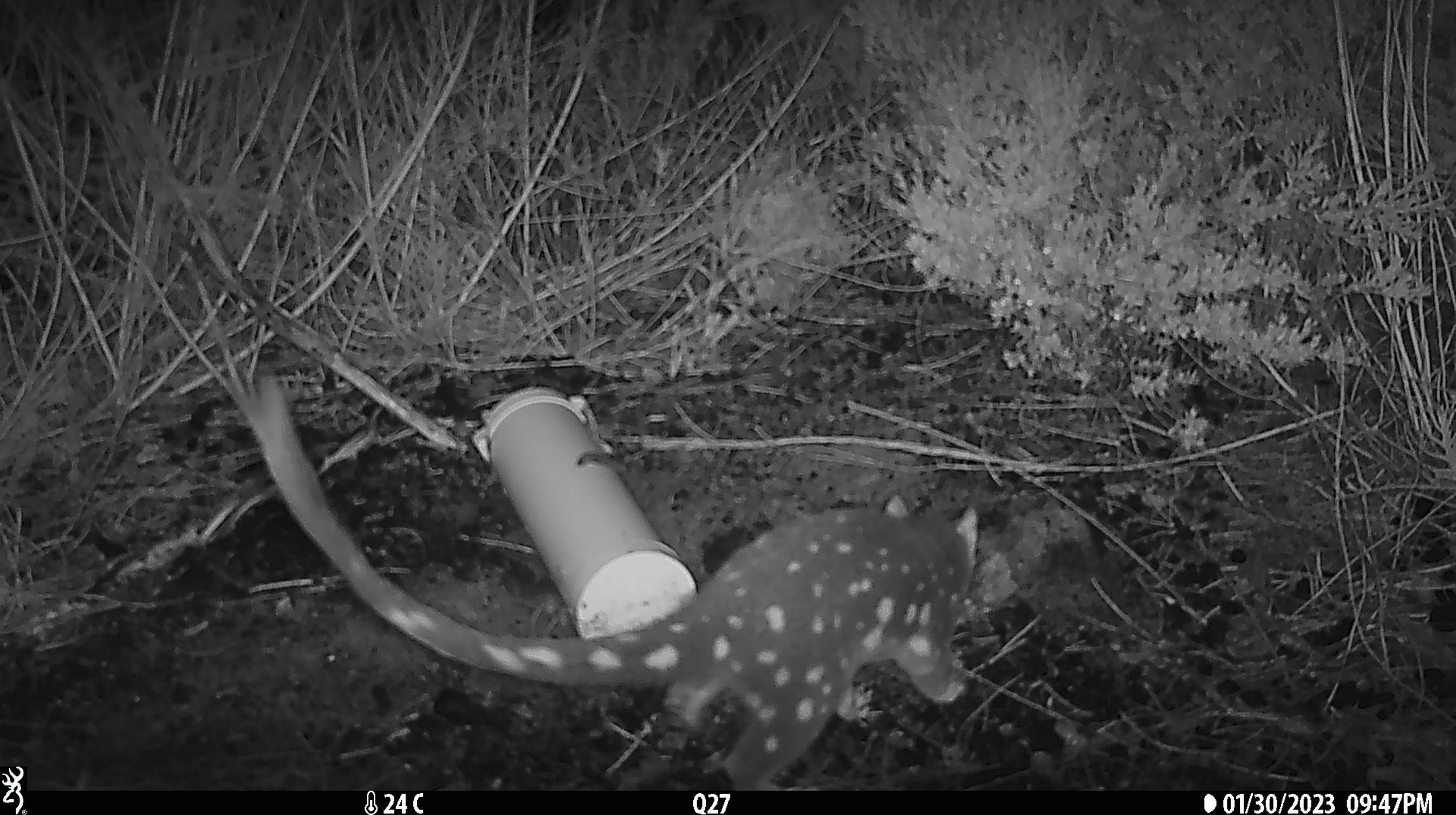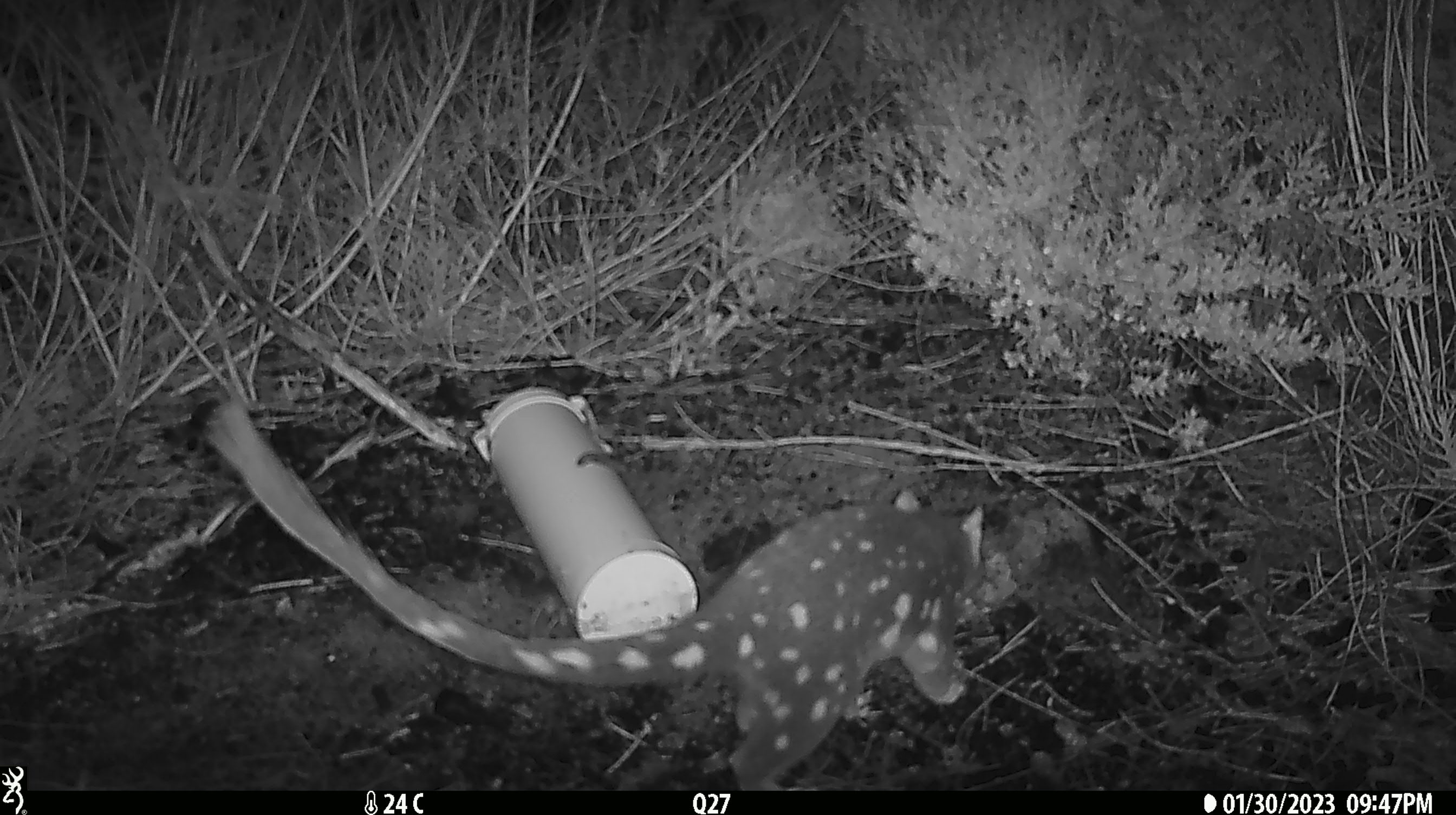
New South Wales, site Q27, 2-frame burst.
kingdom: Animalia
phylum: Chordata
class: Mammalia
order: Dasyuromorphia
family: Dasyuridae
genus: Dasyurus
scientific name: Dasyurus maculatus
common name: spotted-tailed quoll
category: quoll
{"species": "quoll (spotted-tailed quoll) (Dasyurus maculatus)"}